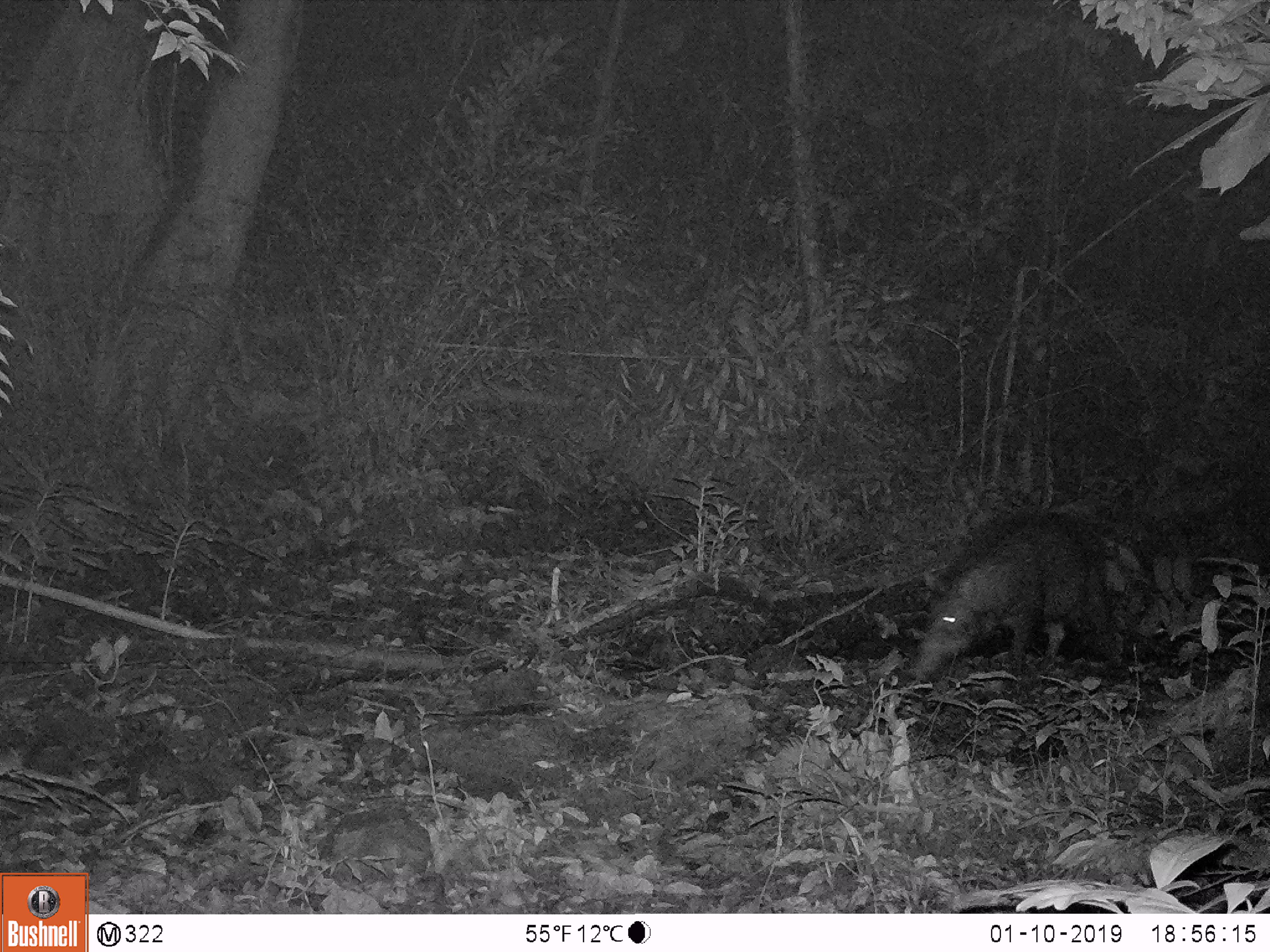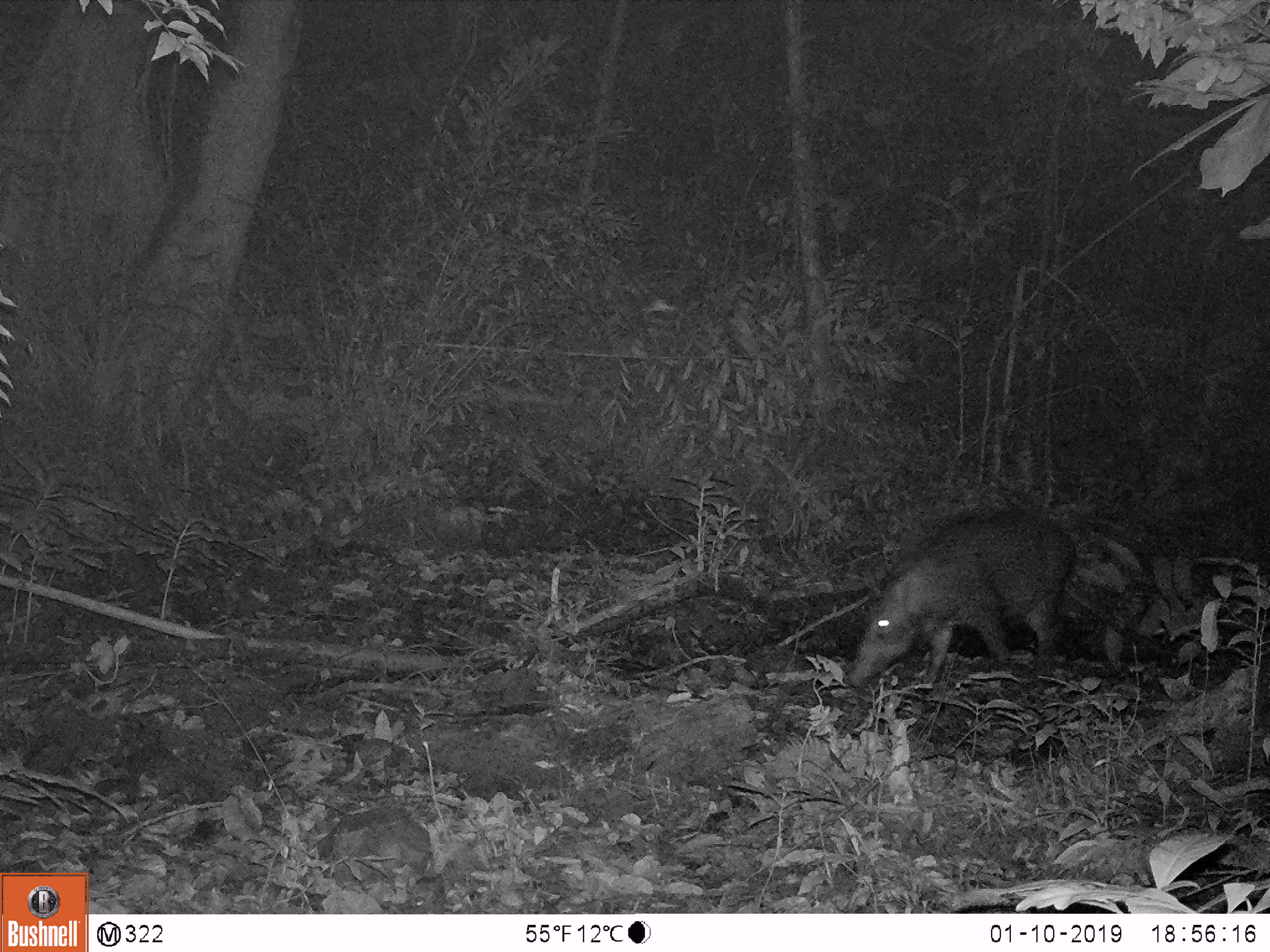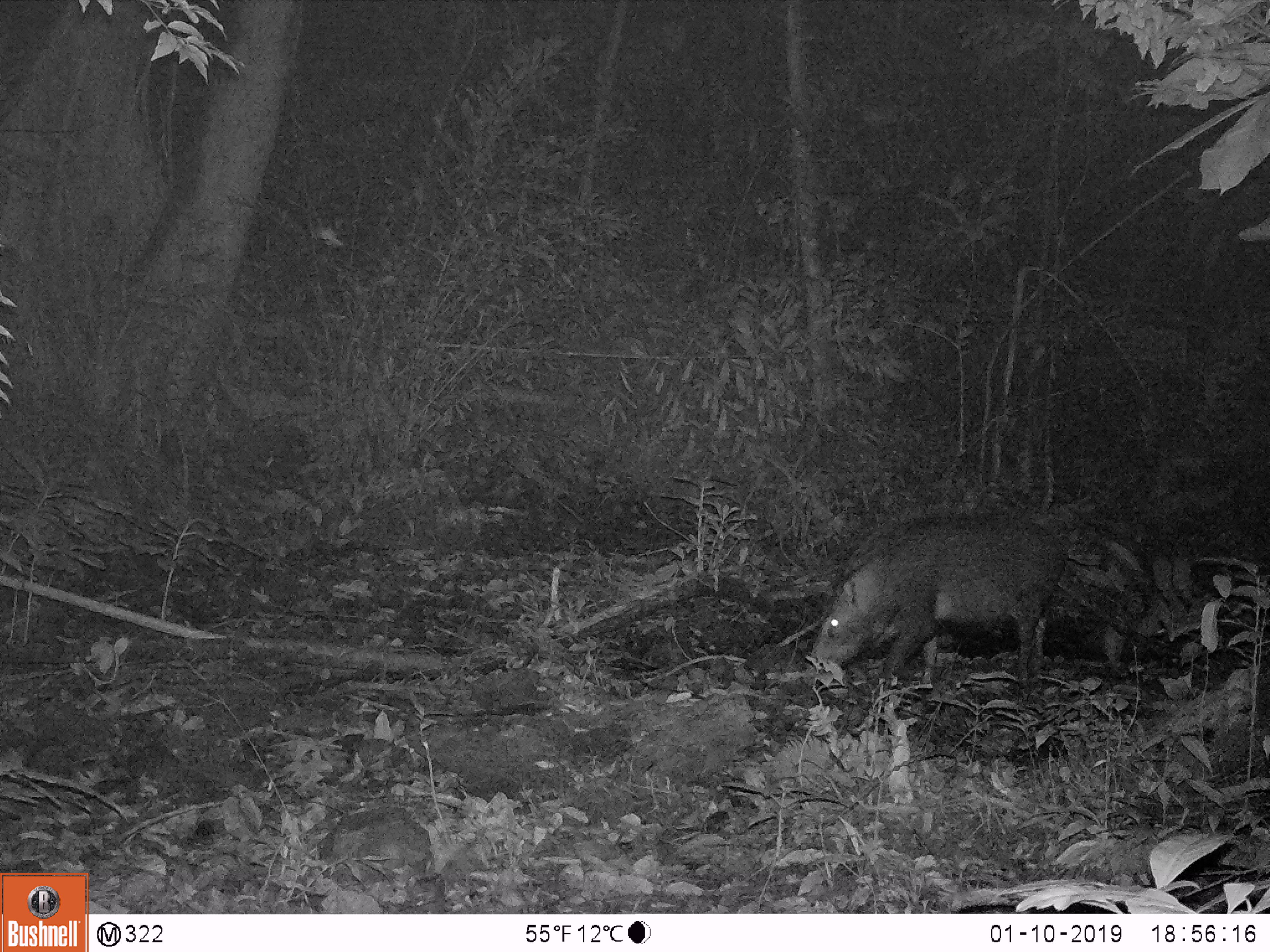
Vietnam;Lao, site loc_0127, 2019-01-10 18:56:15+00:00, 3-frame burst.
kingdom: Animalia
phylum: Chordata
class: Mammalia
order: Artiodactyla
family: Suidae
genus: Sus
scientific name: Sus scrofa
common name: eurasian wild pig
Eurasian wild pig (Sus scrofa). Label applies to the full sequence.